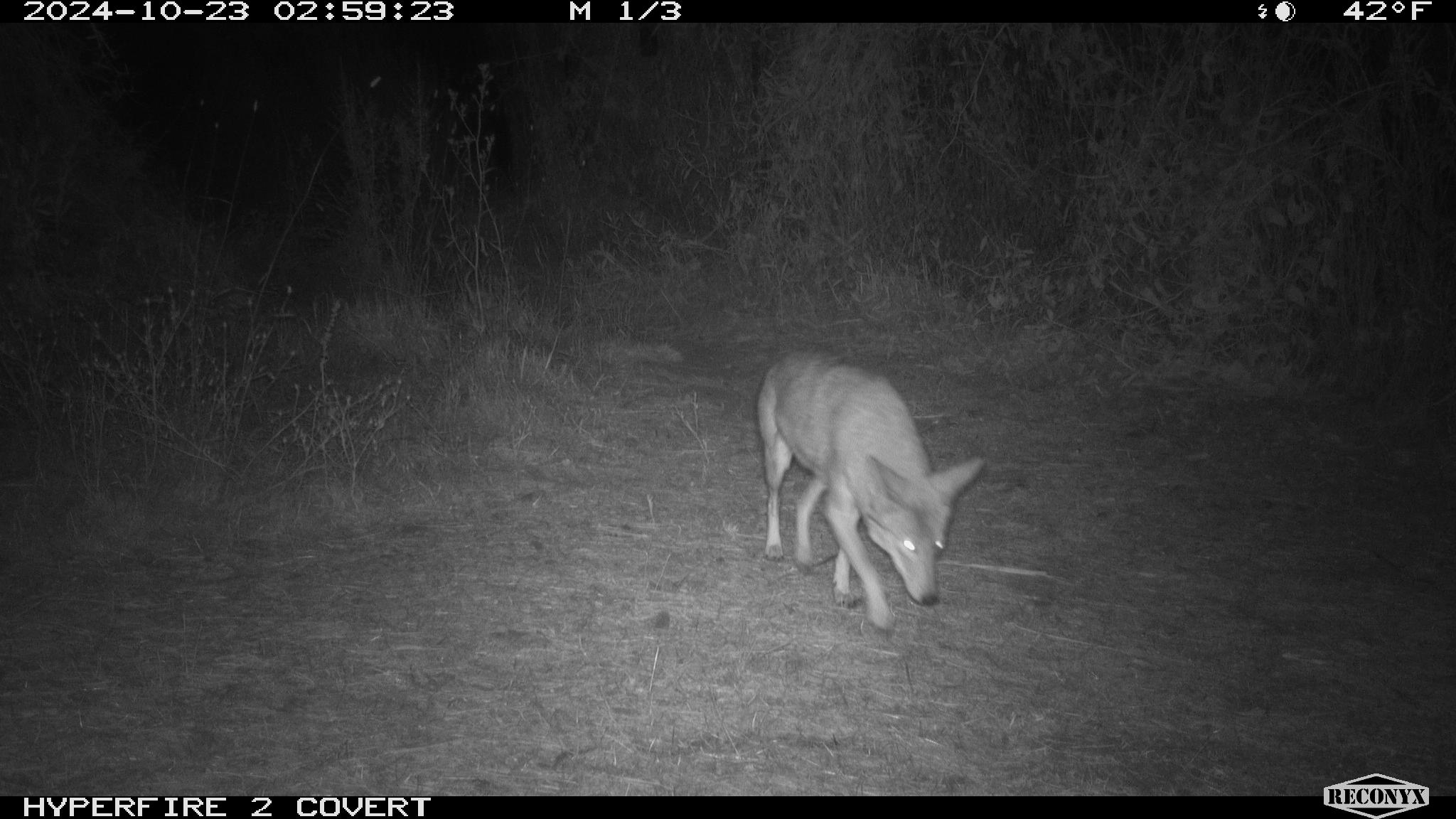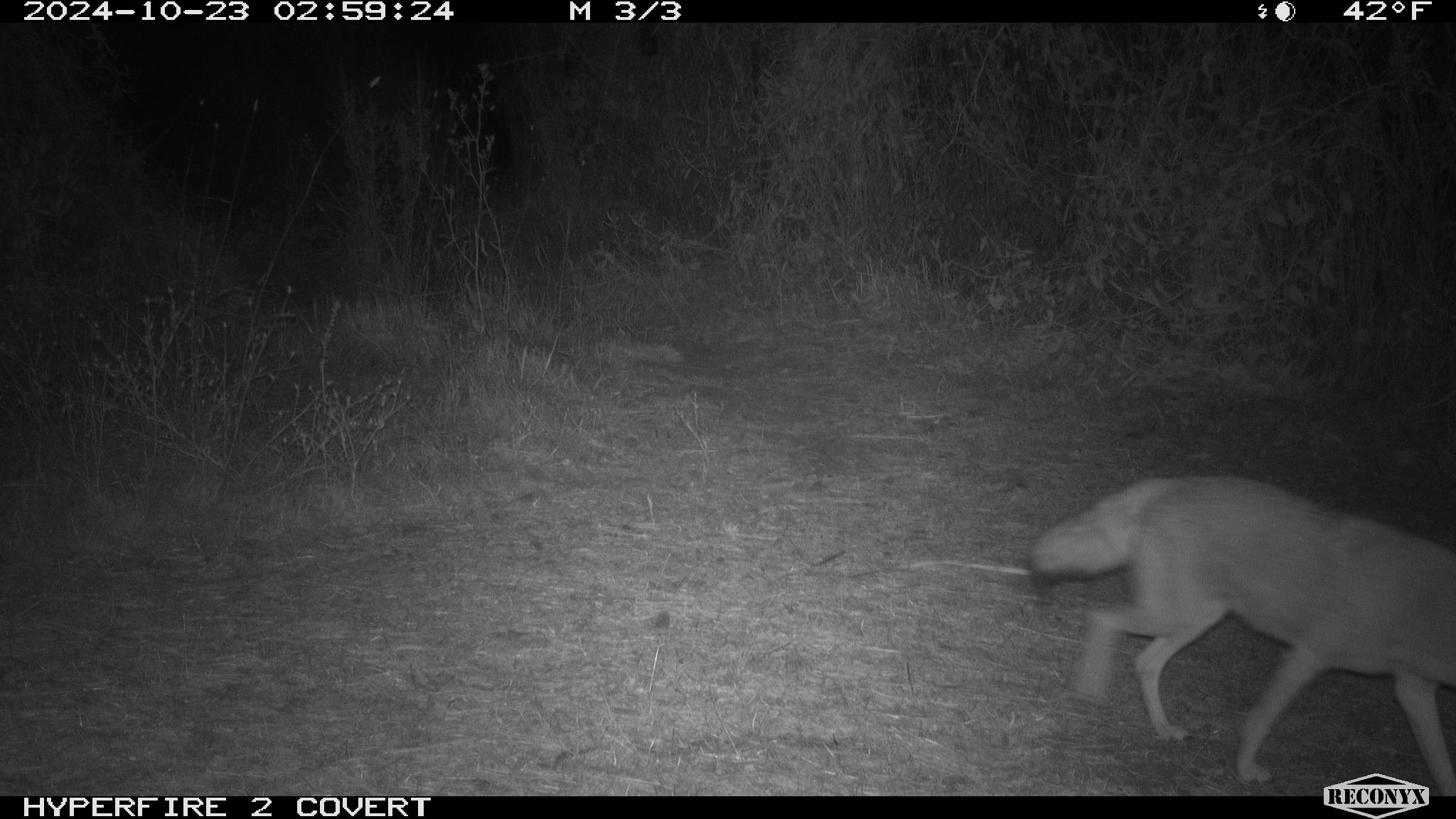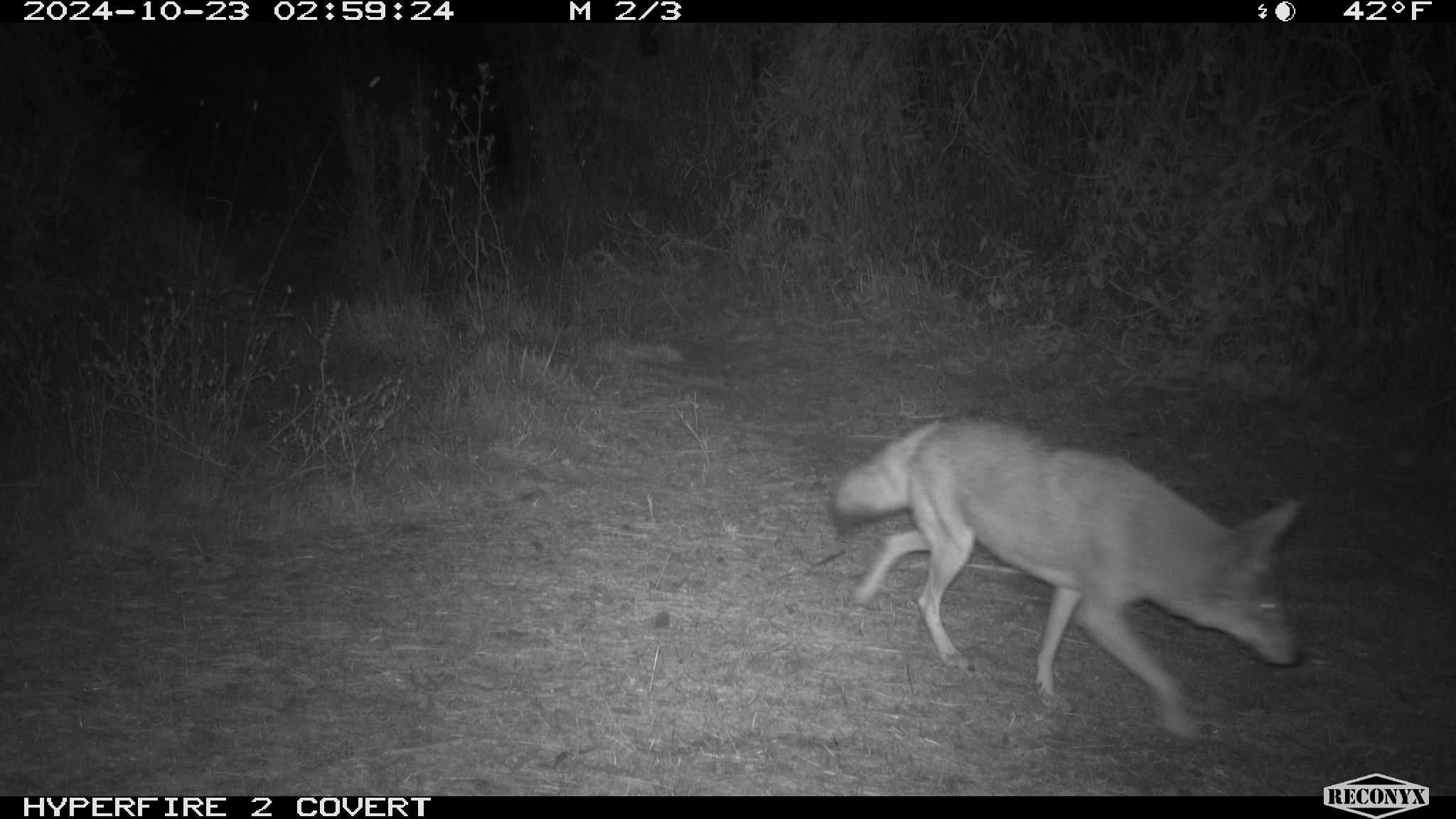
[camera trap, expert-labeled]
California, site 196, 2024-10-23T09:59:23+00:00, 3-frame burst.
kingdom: Animalia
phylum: Chordata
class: Mammalia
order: Carnivora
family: Canidae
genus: Canis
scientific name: Canis latrans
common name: coyote